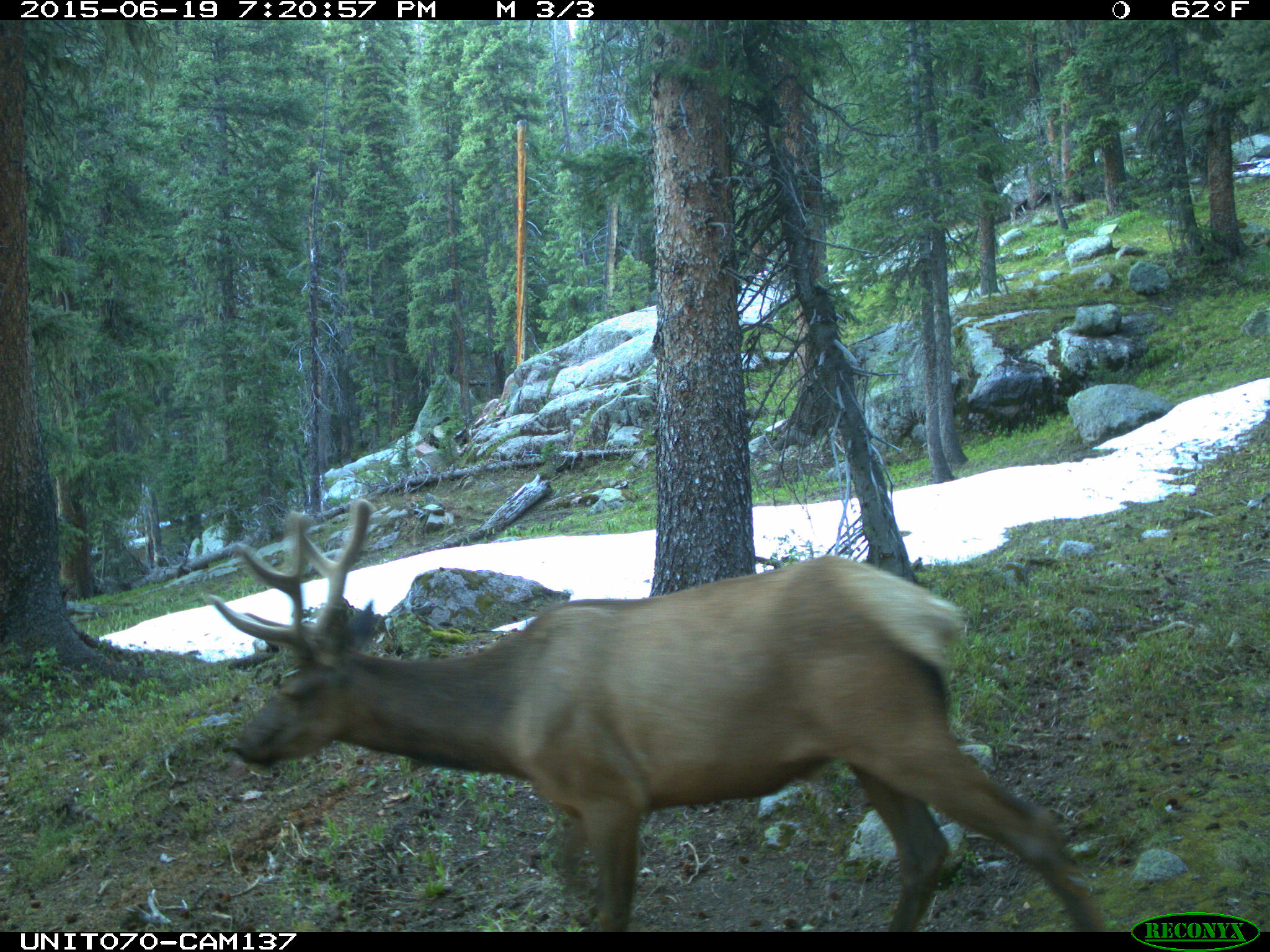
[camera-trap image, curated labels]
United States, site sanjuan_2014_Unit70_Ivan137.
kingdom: Animalia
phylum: Chordata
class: Mammalia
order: Artiodactyla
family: Cervidae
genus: Cervus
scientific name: Cervus elaphus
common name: red deer